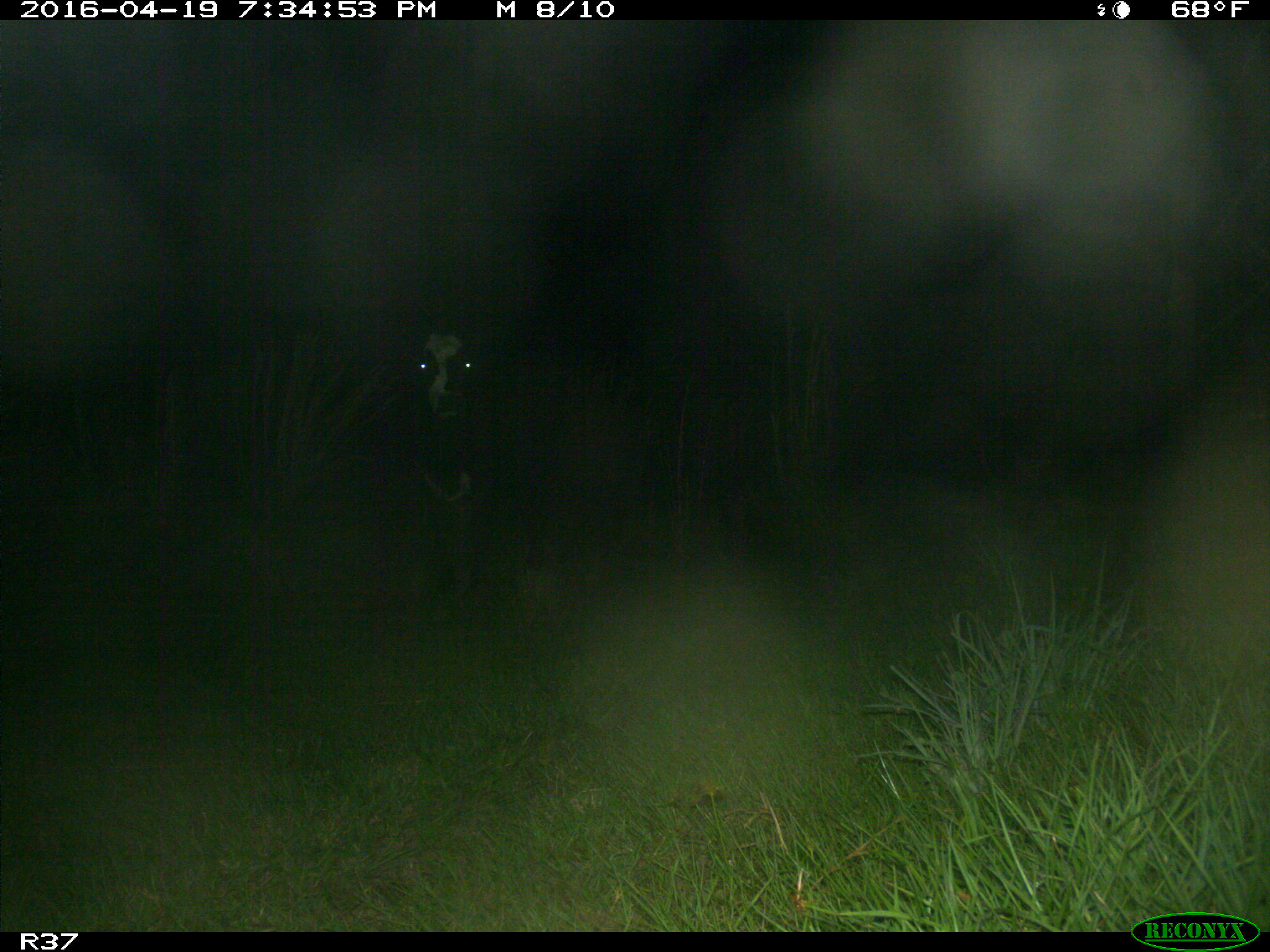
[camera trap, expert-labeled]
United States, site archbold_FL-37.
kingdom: Animalia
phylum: Chordata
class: Mammalia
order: Artiodactyla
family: Bovidae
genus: Bos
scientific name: Bos taurus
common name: domestic cow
Bos taurus (domestic cow).